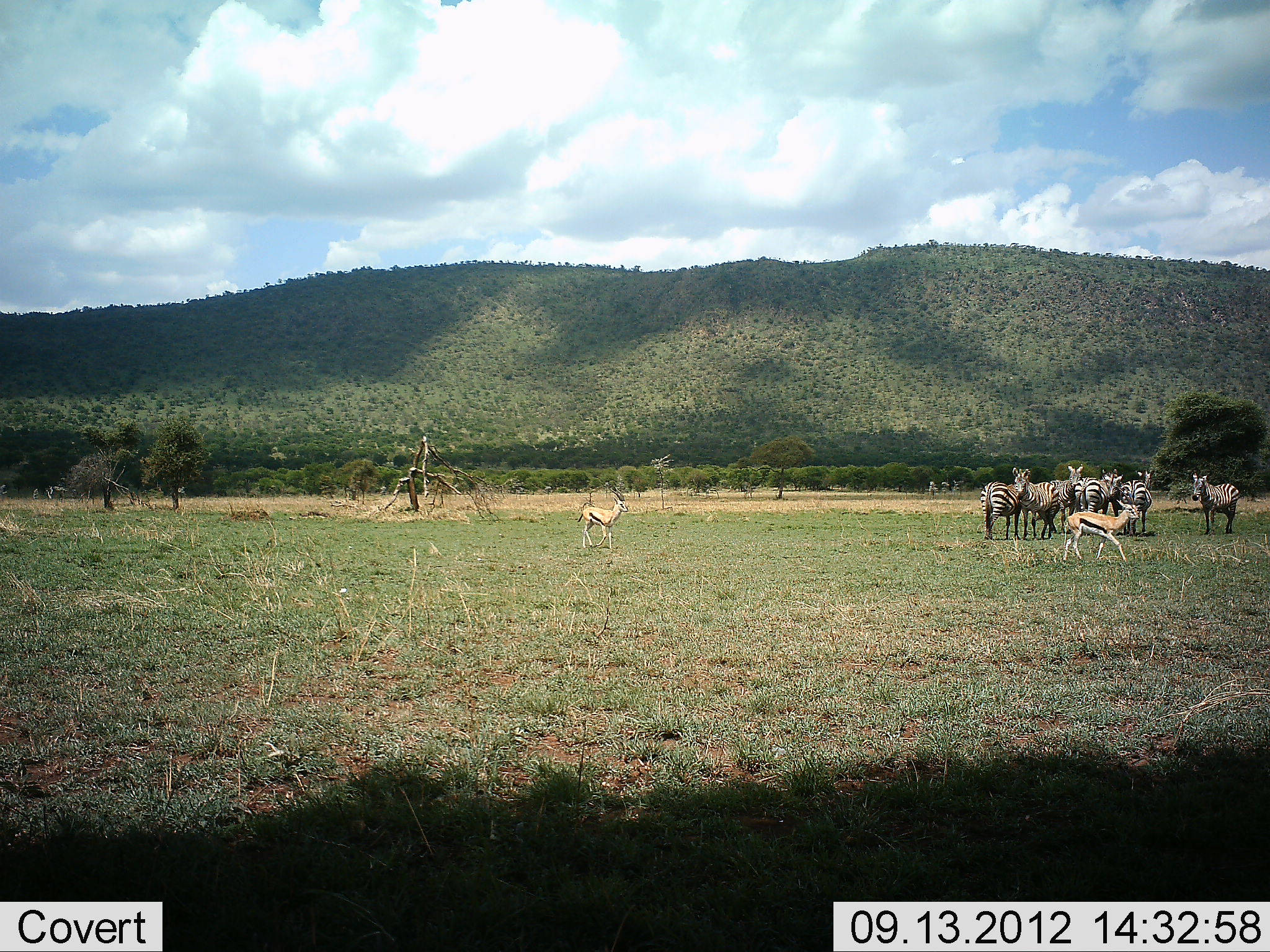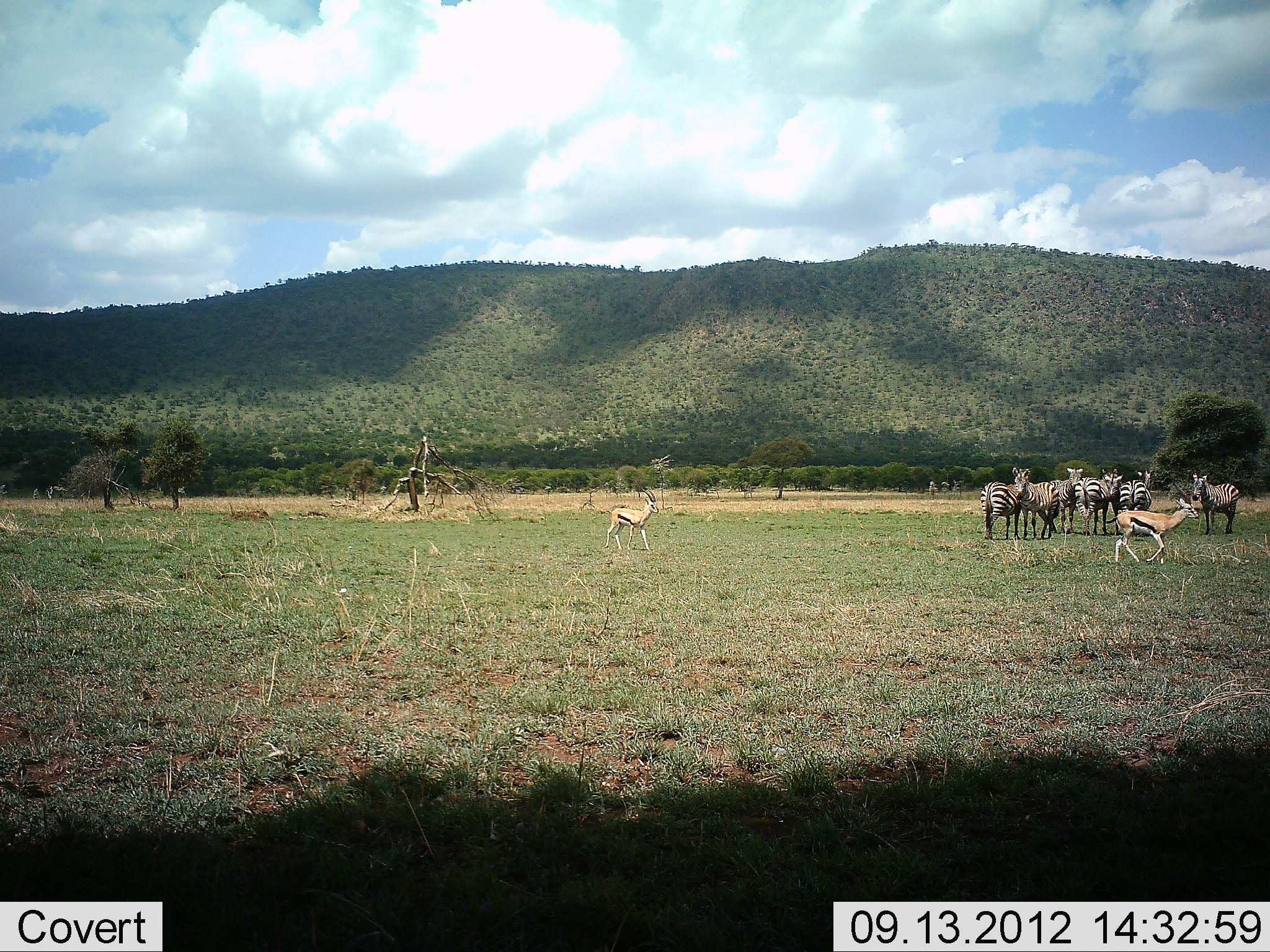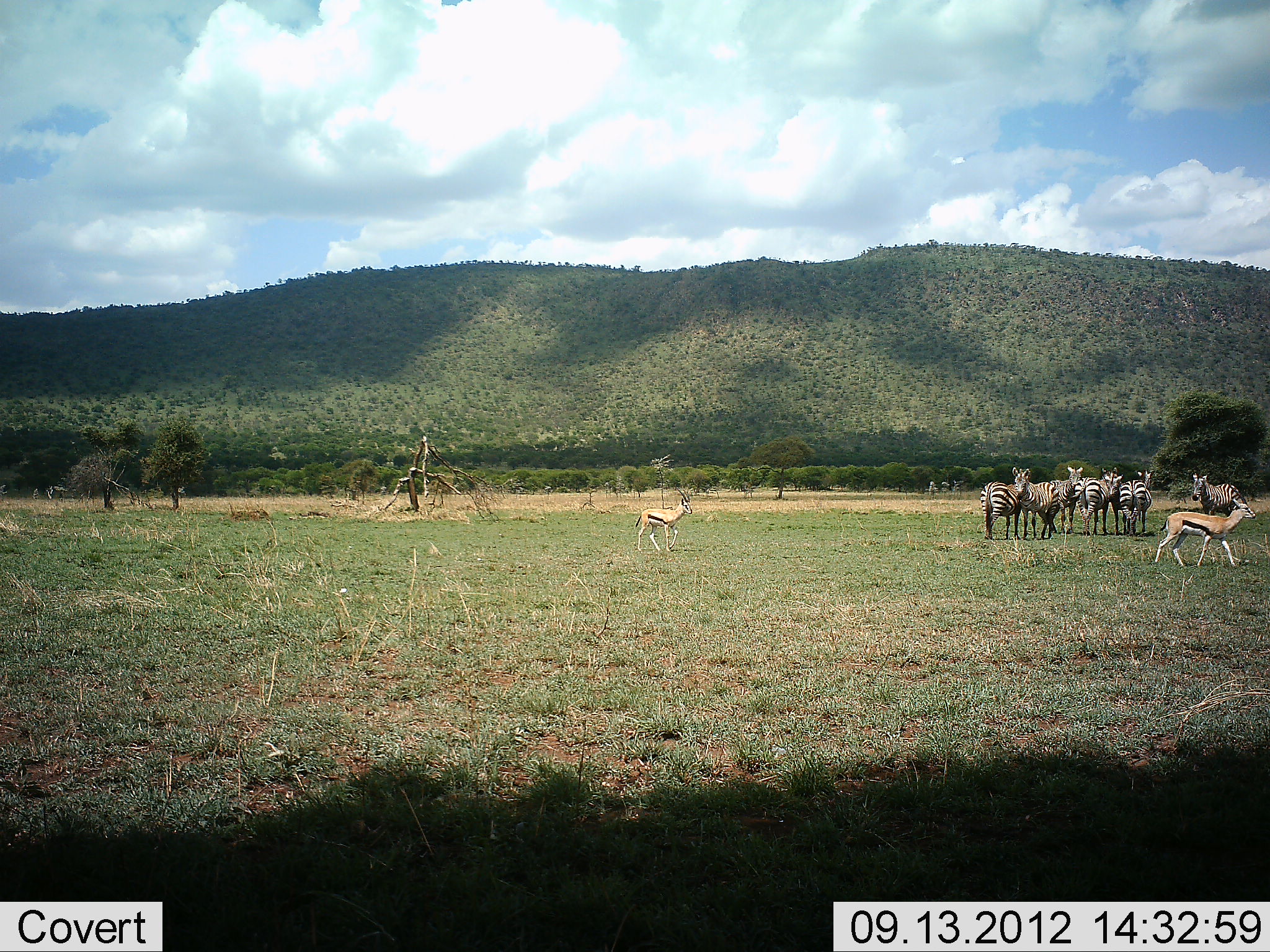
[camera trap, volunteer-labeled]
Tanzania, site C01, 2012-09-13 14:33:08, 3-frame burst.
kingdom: Animalia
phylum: Chordata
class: Mammalia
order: Artiodactyla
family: Bovidae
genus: Eudorcas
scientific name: Eudorcas thomsonii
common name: thomson's gazelle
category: gazellethomsons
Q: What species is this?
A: Gazellethomsons (thomson's gazelle) (Eudorcas thomsonii).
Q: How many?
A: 2.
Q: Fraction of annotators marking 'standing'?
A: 0%.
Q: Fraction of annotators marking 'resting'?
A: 0%.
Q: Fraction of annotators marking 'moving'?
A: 100%.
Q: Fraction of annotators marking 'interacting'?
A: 0%.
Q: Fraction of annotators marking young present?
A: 0%.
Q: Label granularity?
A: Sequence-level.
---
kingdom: Animalia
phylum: Chordata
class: Mammalia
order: Perissodactyla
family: Equidae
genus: Equus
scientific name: Equus quagga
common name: plains zebra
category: zebra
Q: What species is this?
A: Zebra (plains zebra) (Equus quagga).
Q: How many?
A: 6.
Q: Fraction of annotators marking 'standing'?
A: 100%.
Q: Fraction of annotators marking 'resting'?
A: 0%.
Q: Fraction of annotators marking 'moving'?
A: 0%.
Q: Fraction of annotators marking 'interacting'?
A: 9%.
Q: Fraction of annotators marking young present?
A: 0%.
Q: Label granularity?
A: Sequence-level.